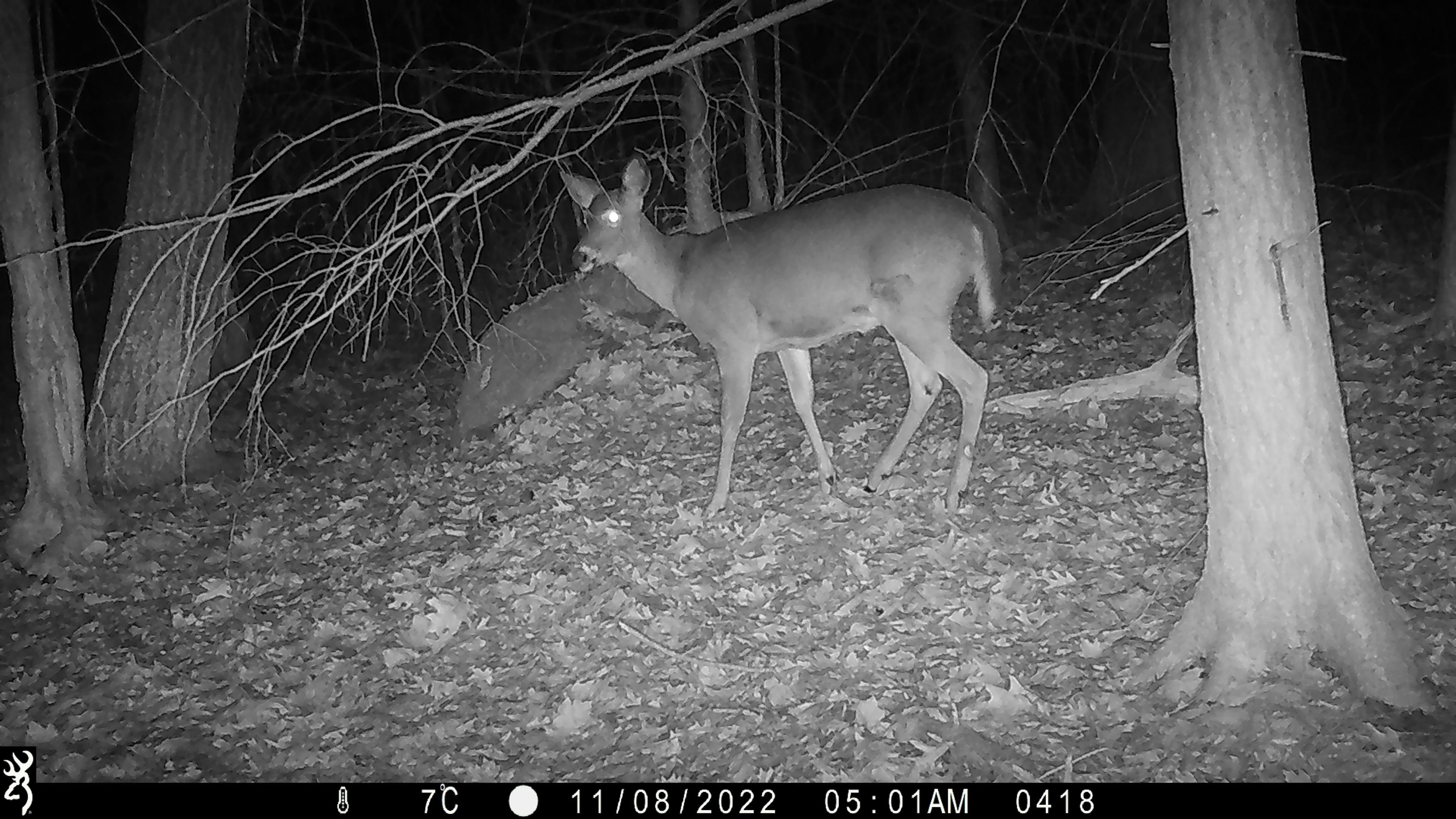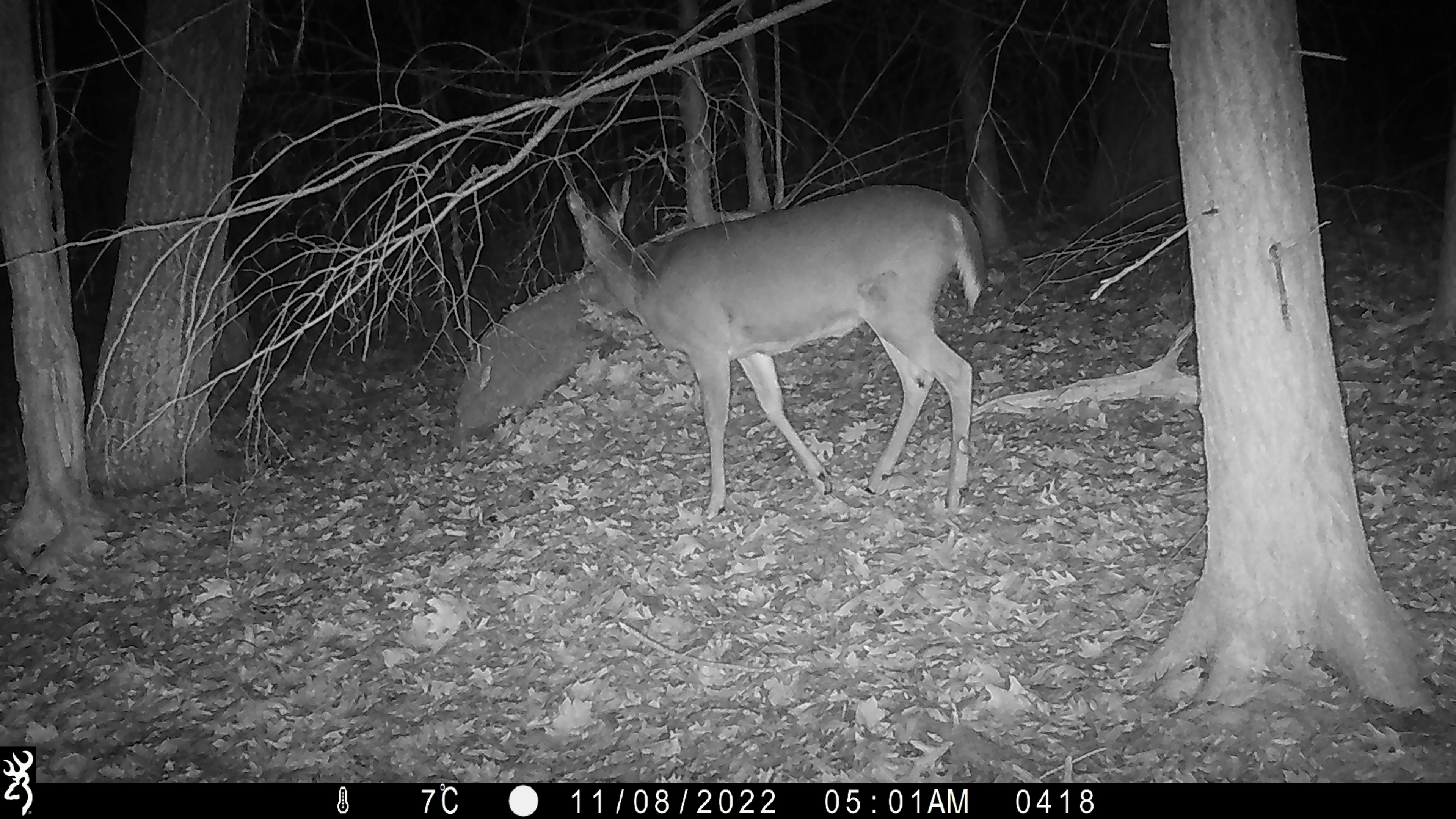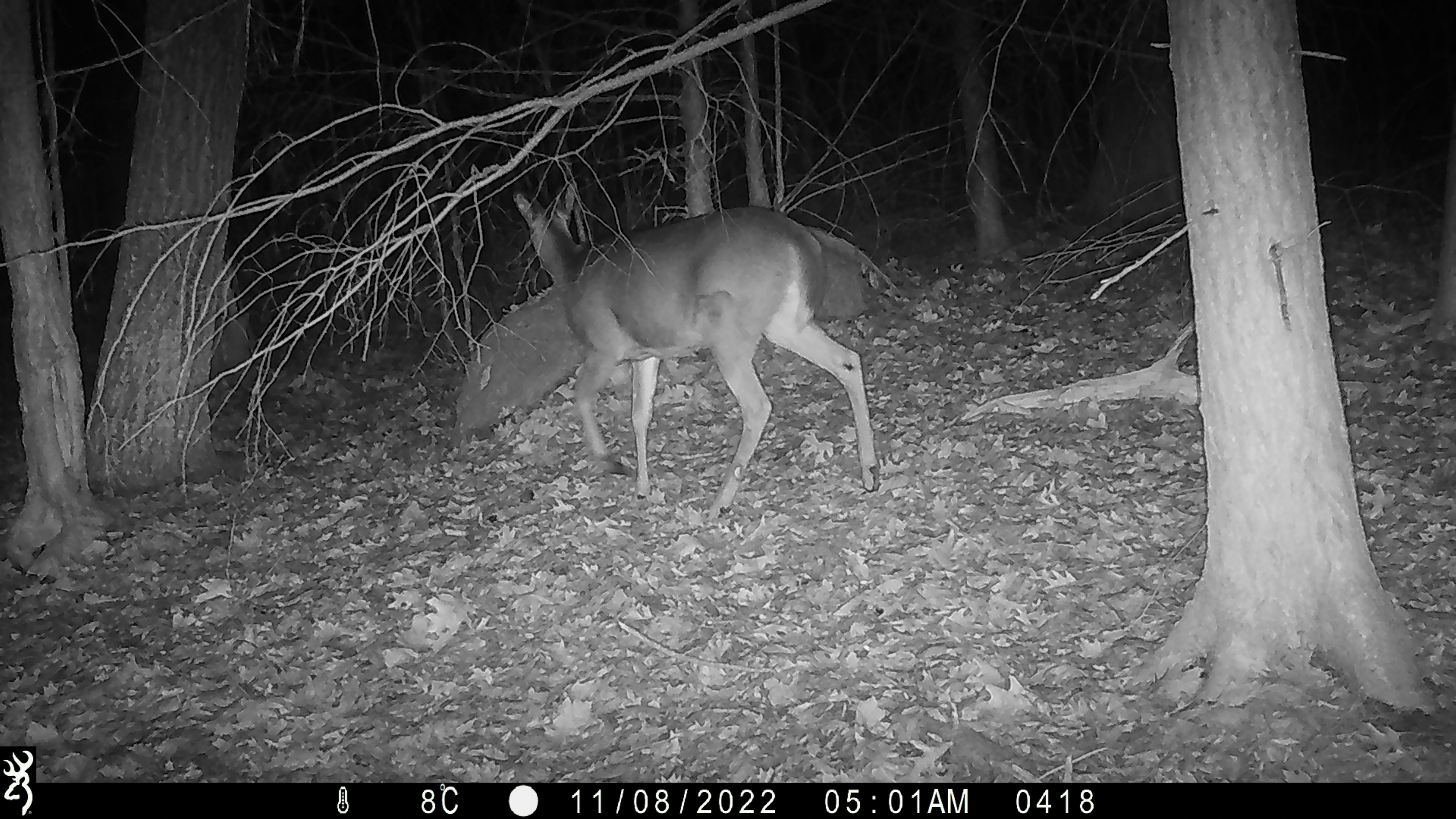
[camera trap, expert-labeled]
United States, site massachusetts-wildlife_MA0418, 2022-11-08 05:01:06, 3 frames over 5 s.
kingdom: Animalia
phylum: Chordata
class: Mammalia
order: Artiodactyla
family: Cervidae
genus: Odocoileus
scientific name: Odocoileus virginianus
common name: white-tailed deer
White-tailed deer (Odocoileus virginianus).